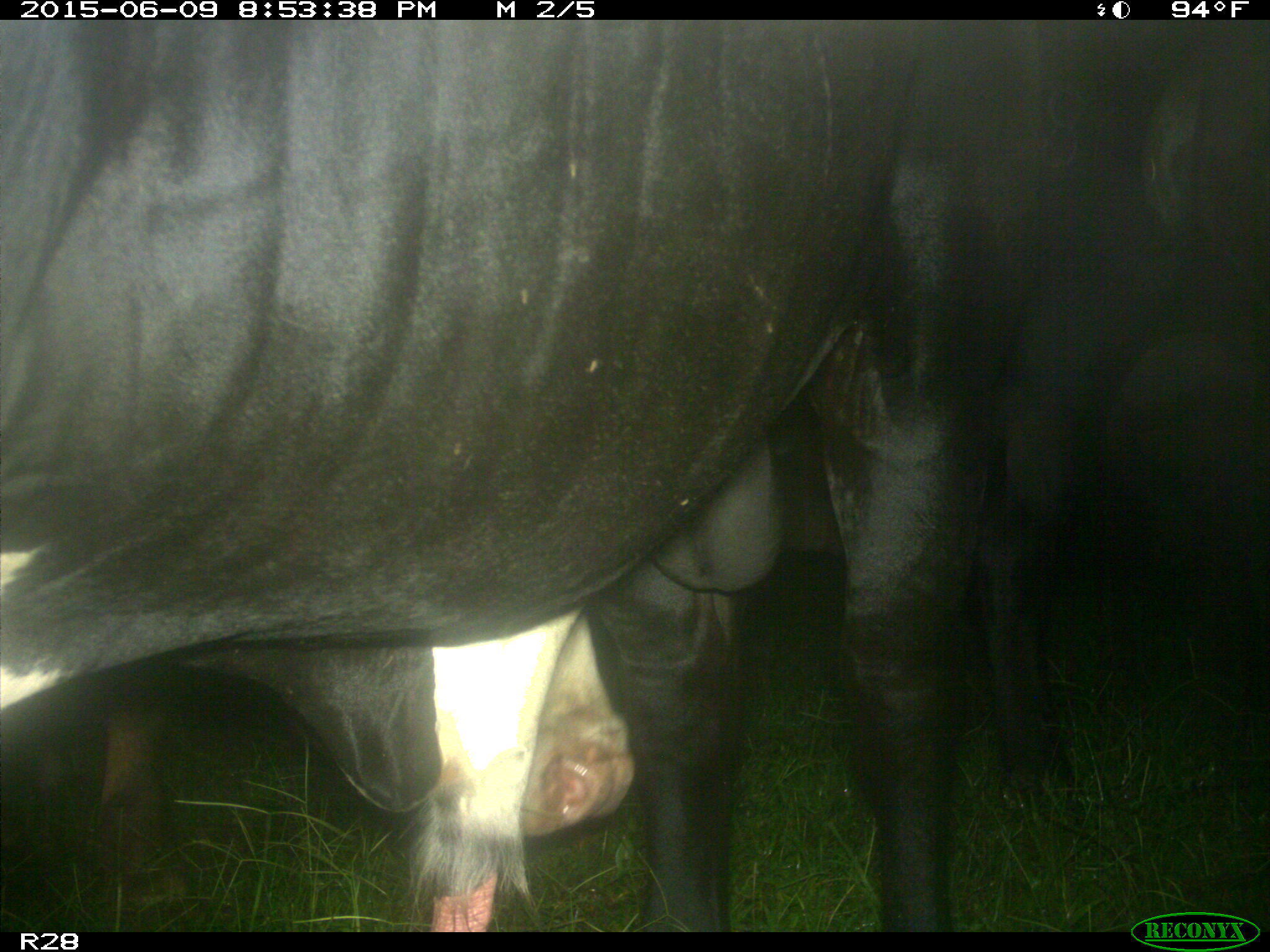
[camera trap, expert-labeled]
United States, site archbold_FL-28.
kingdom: Animalia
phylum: Chordata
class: Mammalia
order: Artiodactyla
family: Bovidae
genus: Bos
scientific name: Bos taurus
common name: domestic cow